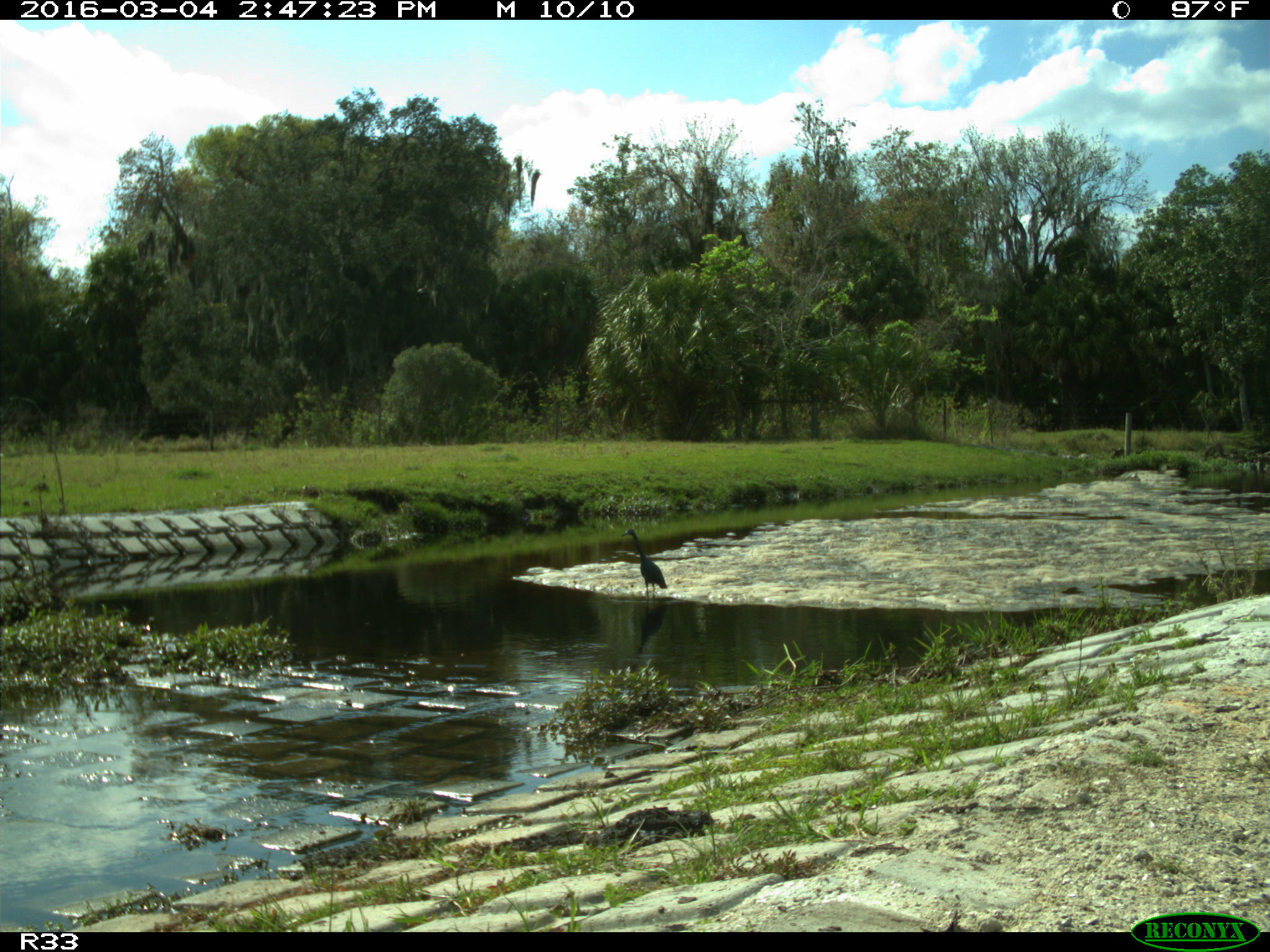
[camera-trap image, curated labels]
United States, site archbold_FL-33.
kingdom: Animalia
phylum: Chordata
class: Aves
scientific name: Aves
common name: birds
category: unidentified bird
Unidentified bird (birds) (Aves).